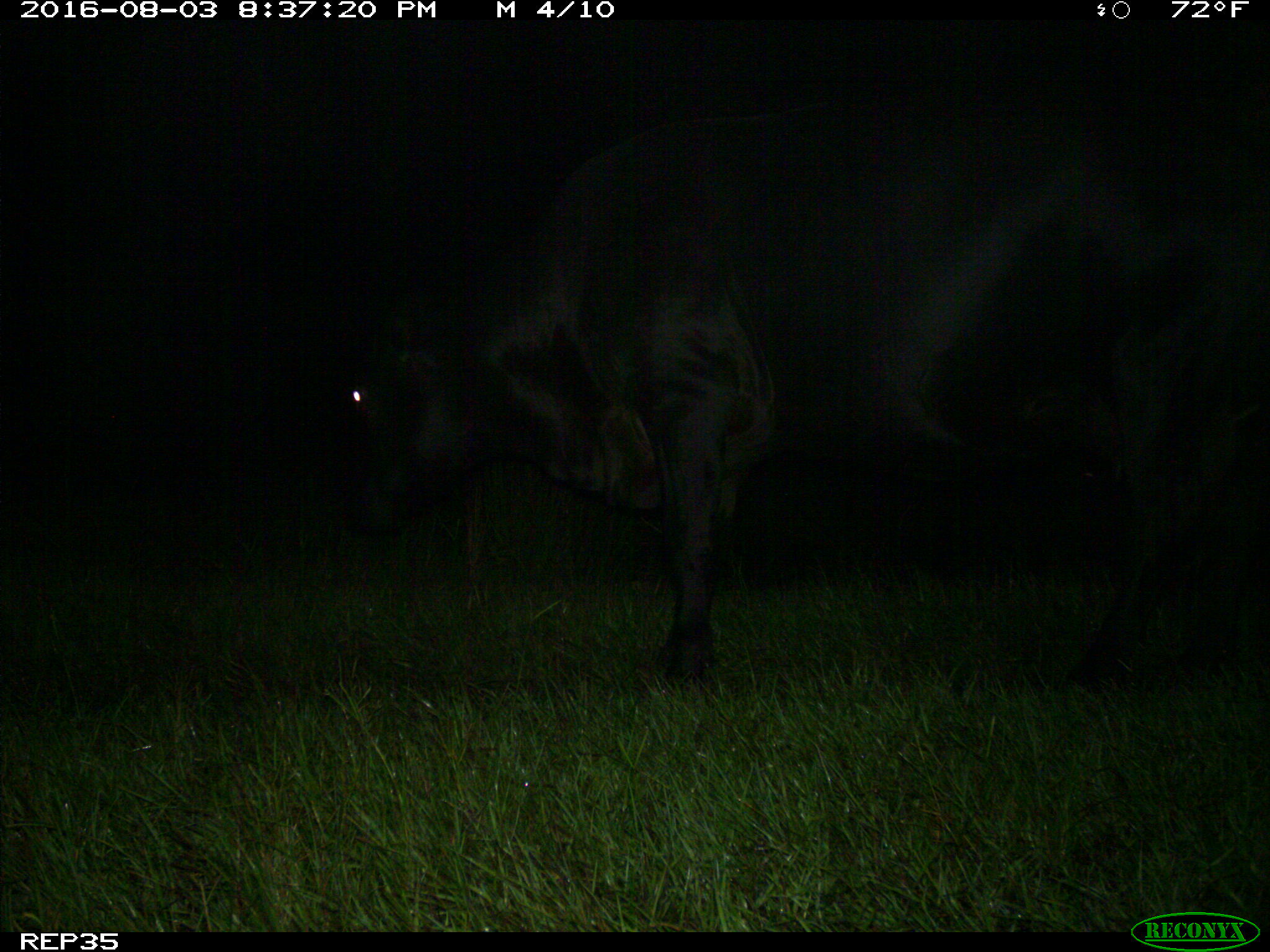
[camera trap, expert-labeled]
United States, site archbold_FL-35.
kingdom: Animalia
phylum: Chordata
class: Mammalia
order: Artiodactyla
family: Bovidae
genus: Bos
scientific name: Bos taurus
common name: domestic cow